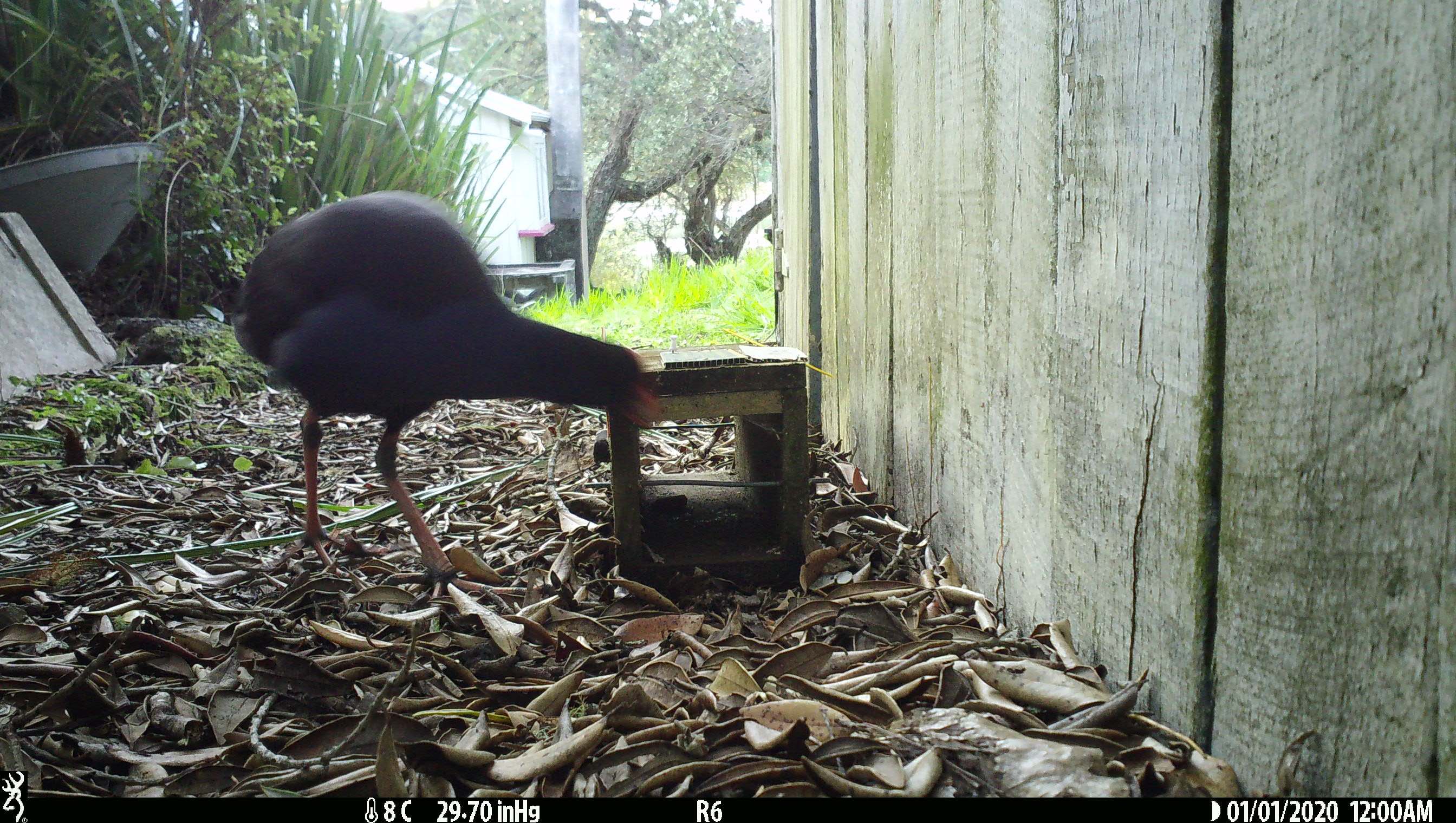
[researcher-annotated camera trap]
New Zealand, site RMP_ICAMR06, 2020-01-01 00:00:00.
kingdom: Animalia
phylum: Chordata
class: Aves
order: Gruiformes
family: Rallidae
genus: Porphyrio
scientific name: Porphyrio melanotus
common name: australasian swamphen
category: pukeko